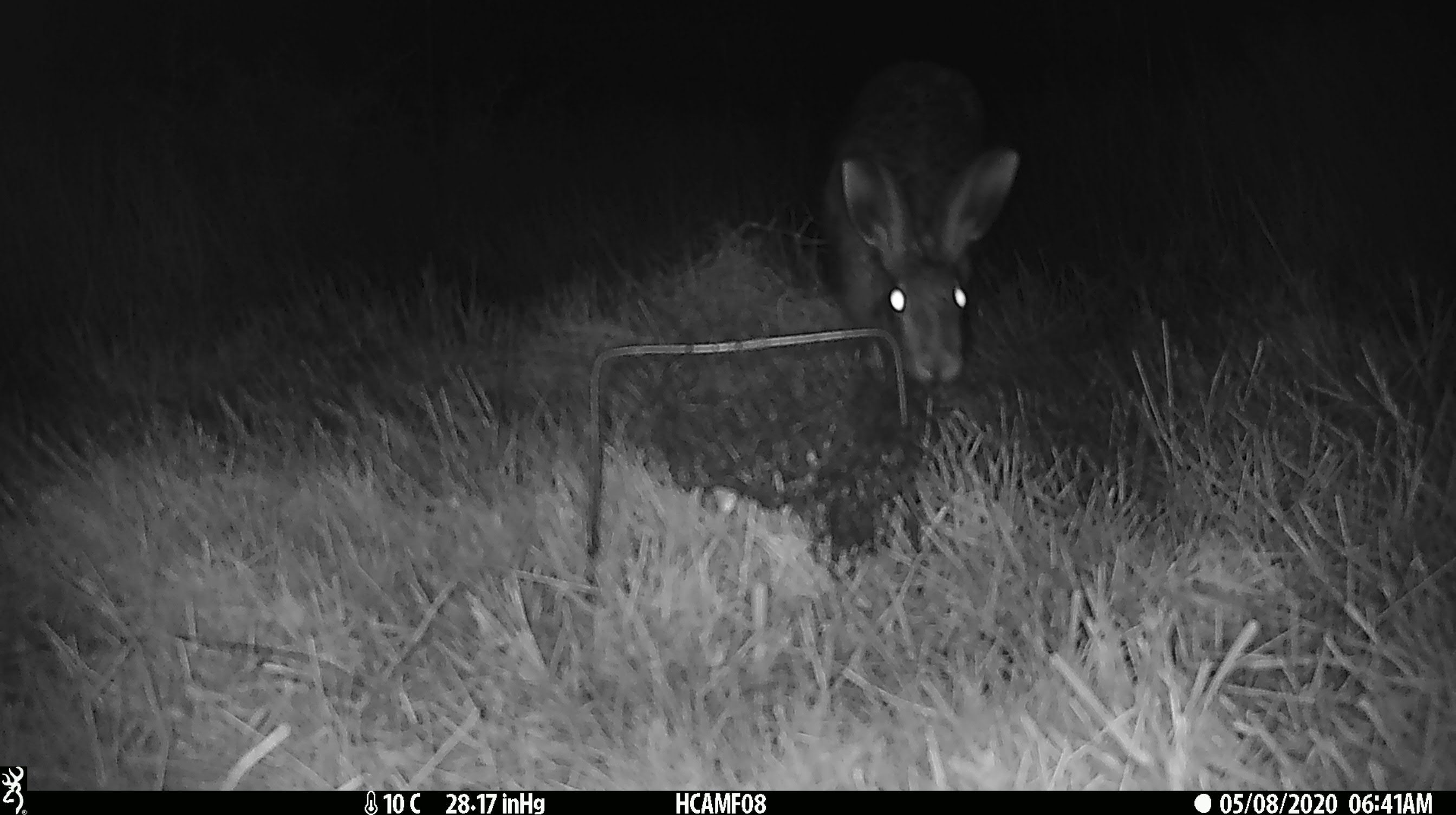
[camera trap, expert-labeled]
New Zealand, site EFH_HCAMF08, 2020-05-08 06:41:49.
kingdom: Animalia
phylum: Chordata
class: Mammalia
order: Lagomorpha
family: Leporidae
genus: Lepus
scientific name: Lepus europaeus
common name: brown hare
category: hare